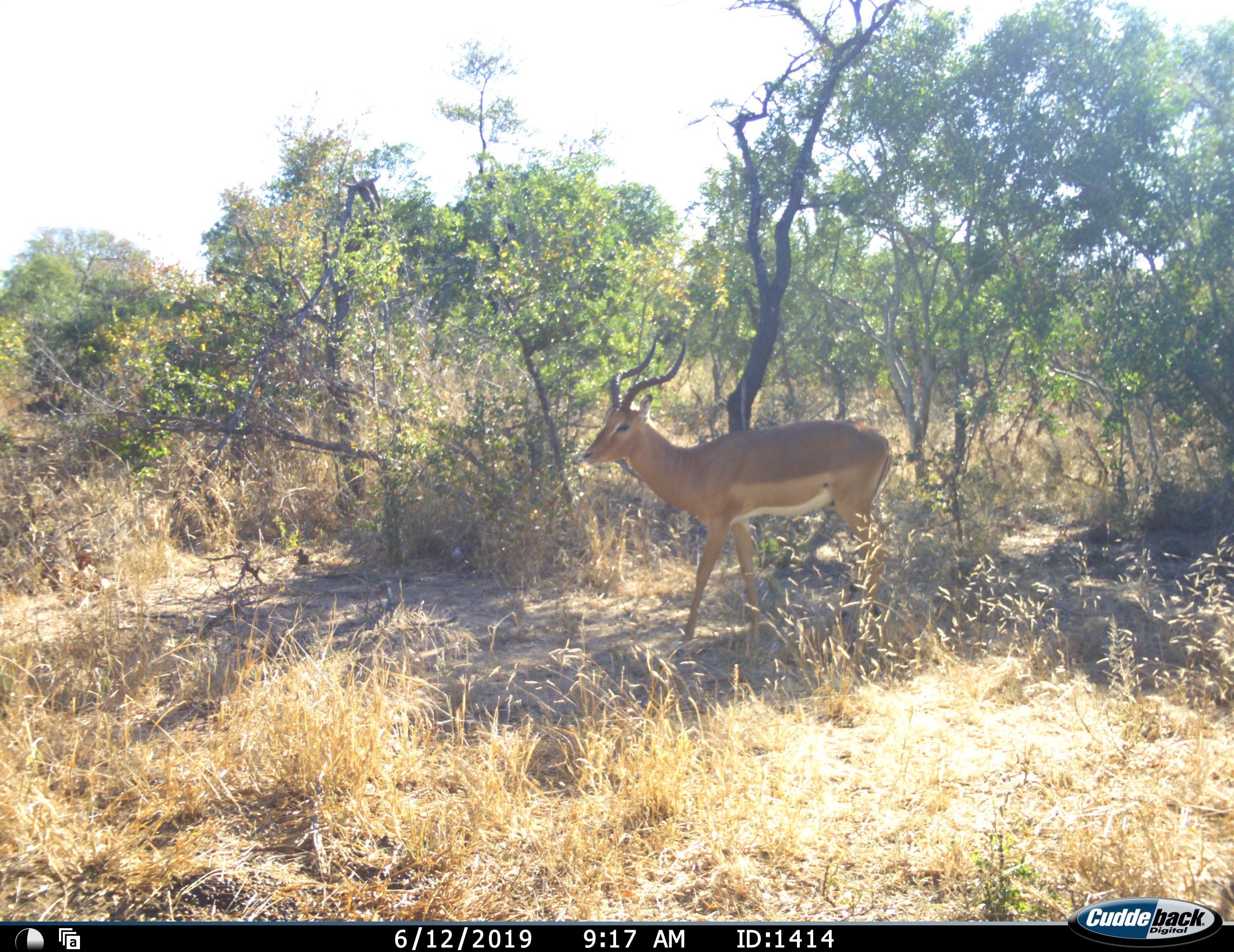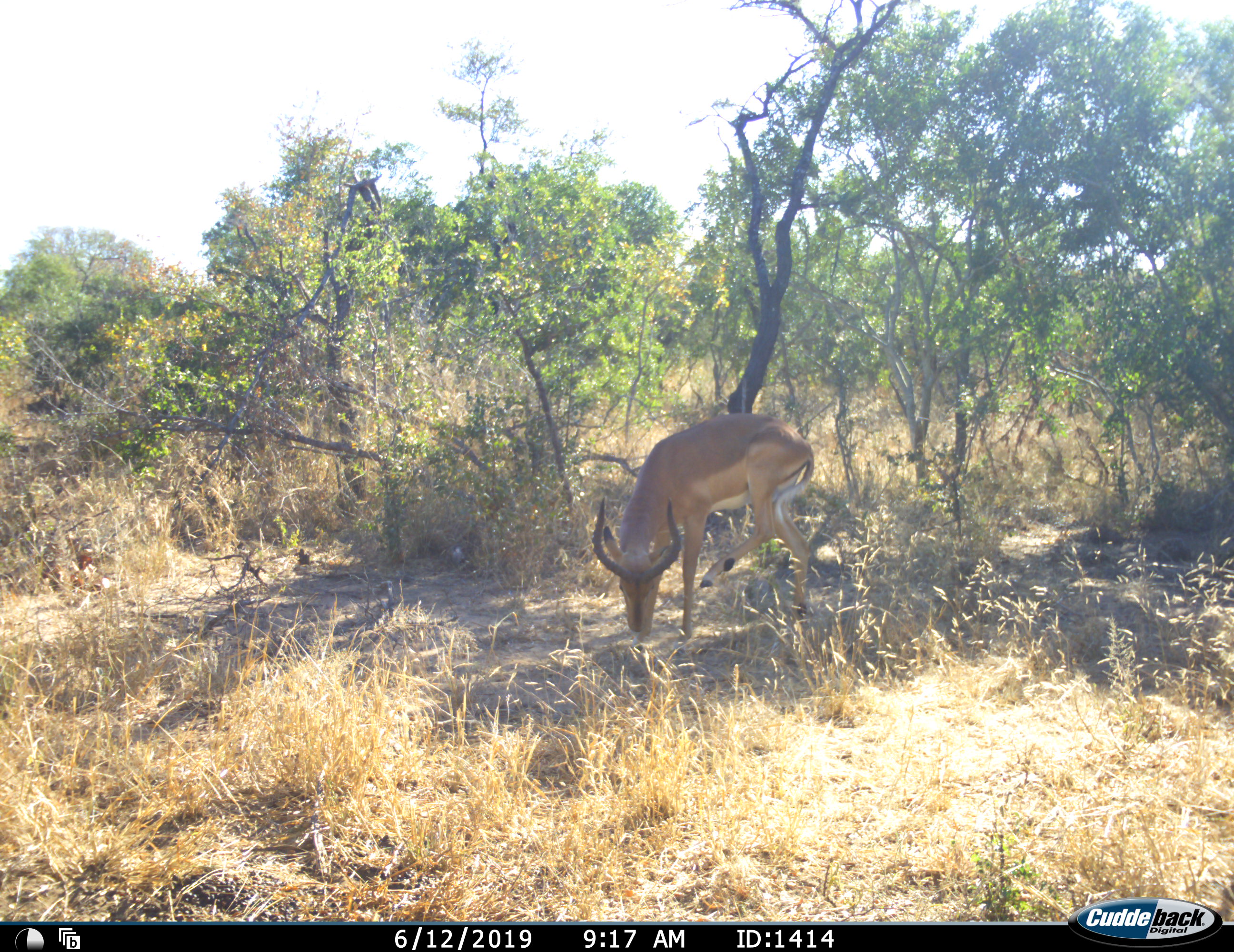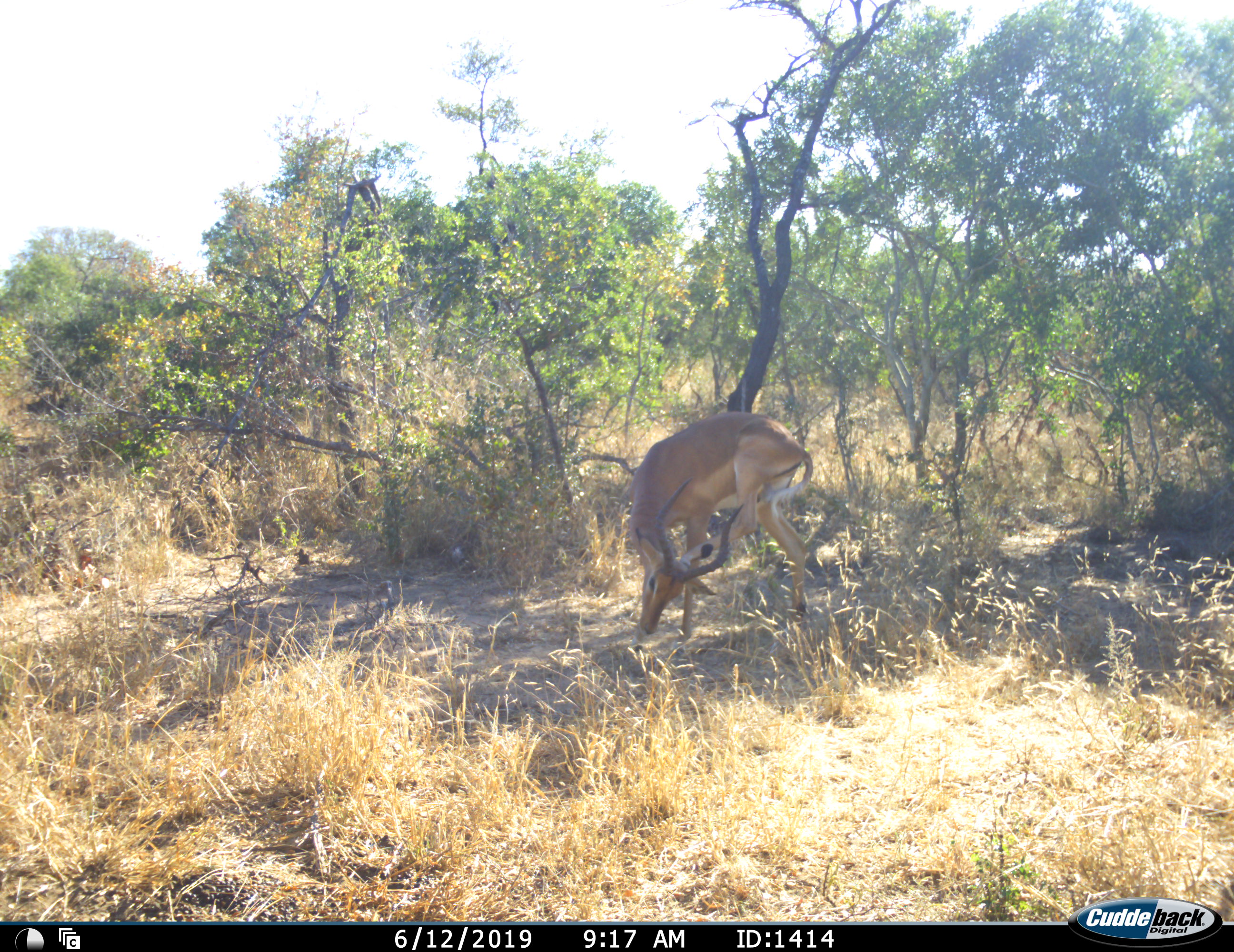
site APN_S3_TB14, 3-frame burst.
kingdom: Animalia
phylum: Chordata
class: Mammalia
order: Artiodactyla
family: Bovidae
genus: Aepyceros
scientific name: Aepyceros melampus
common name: impala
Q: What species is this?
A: Impala (Aepyceros melampus).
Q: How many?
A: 1.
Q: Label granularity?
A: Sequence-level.